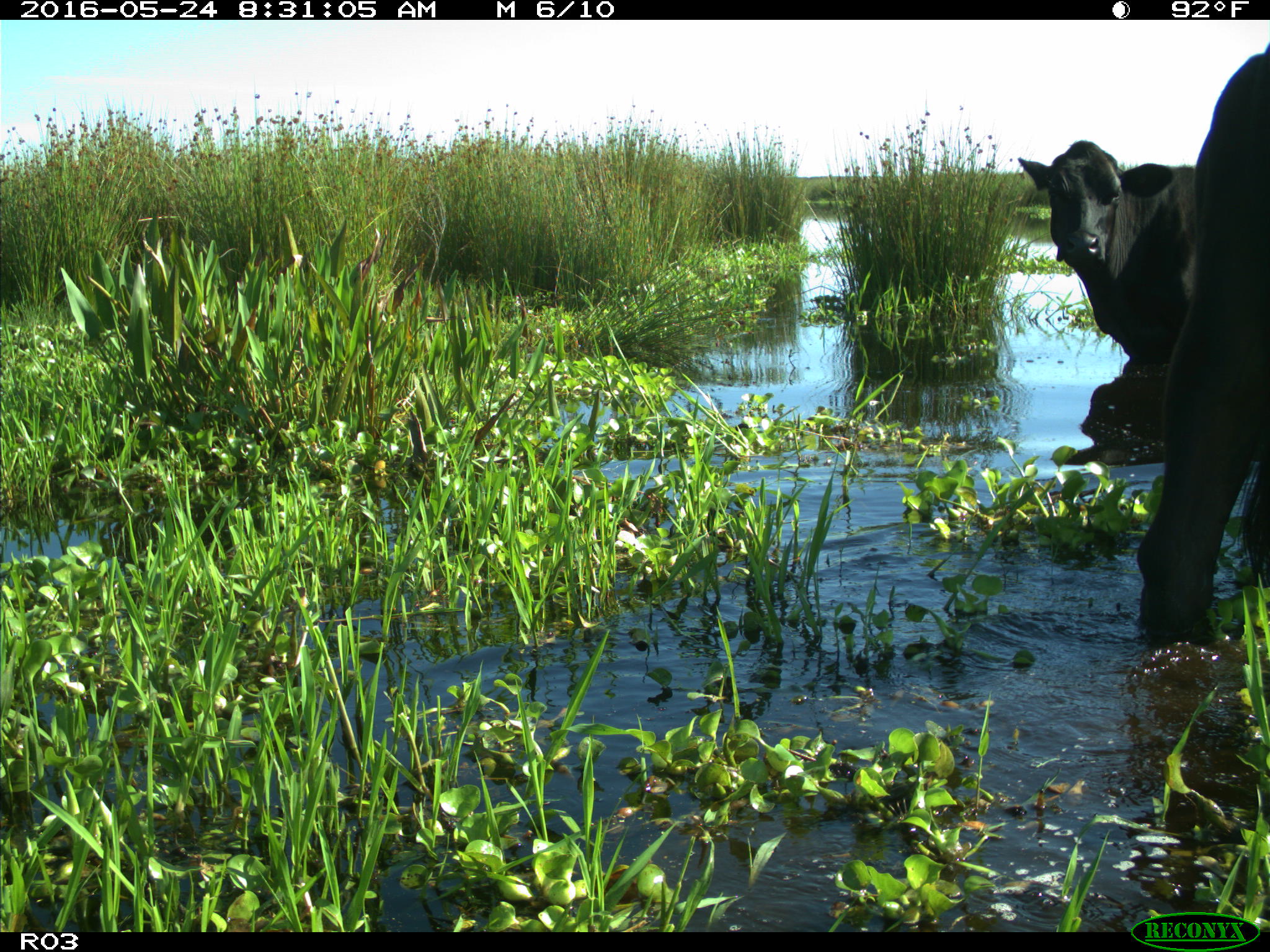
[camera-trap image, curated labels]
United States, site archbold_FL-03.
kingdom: Animalia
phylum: Chordata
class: Mammalia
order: Artiodactyla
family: Bovidae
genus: Bos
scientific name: Bos taurus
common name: domestic cow